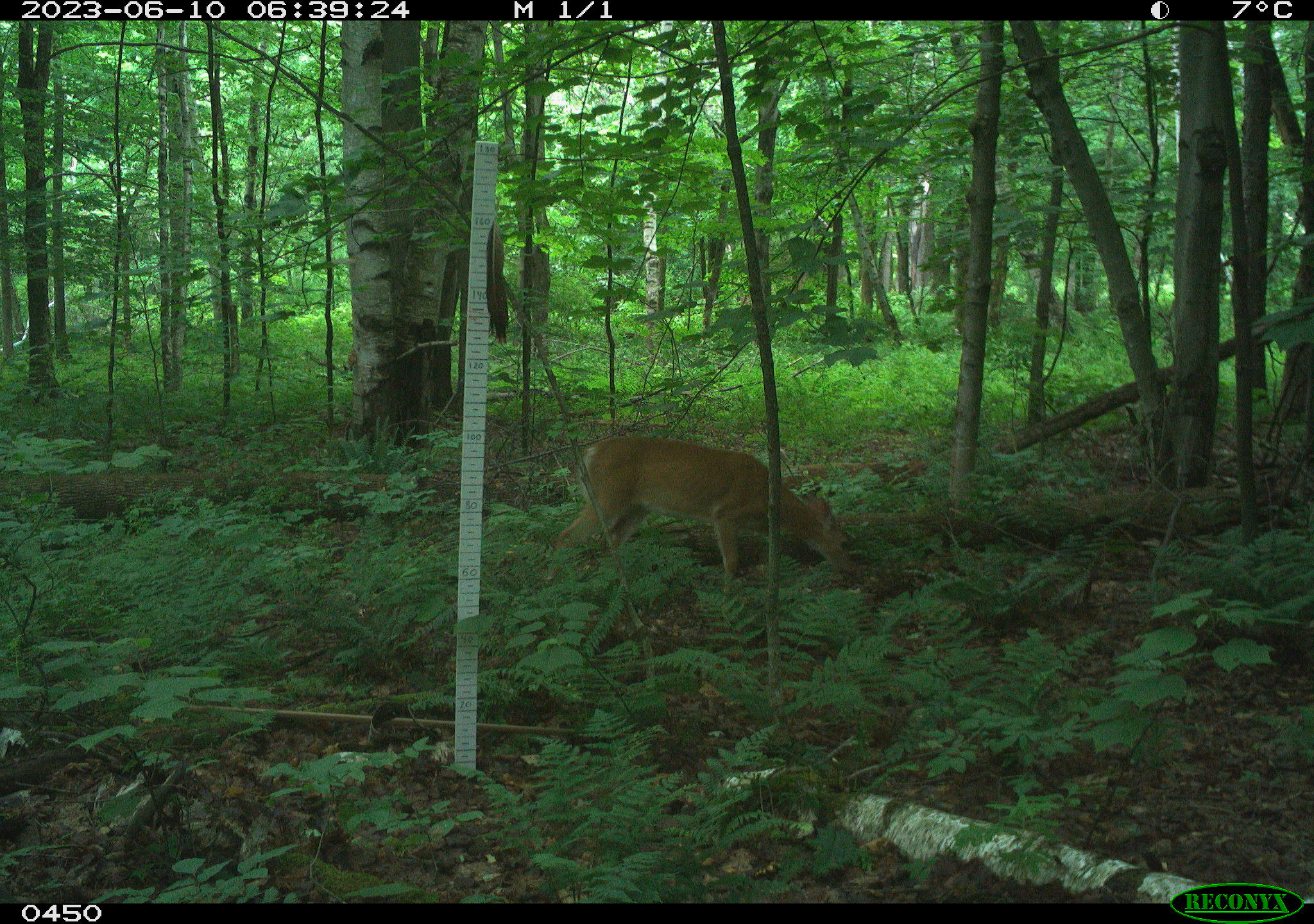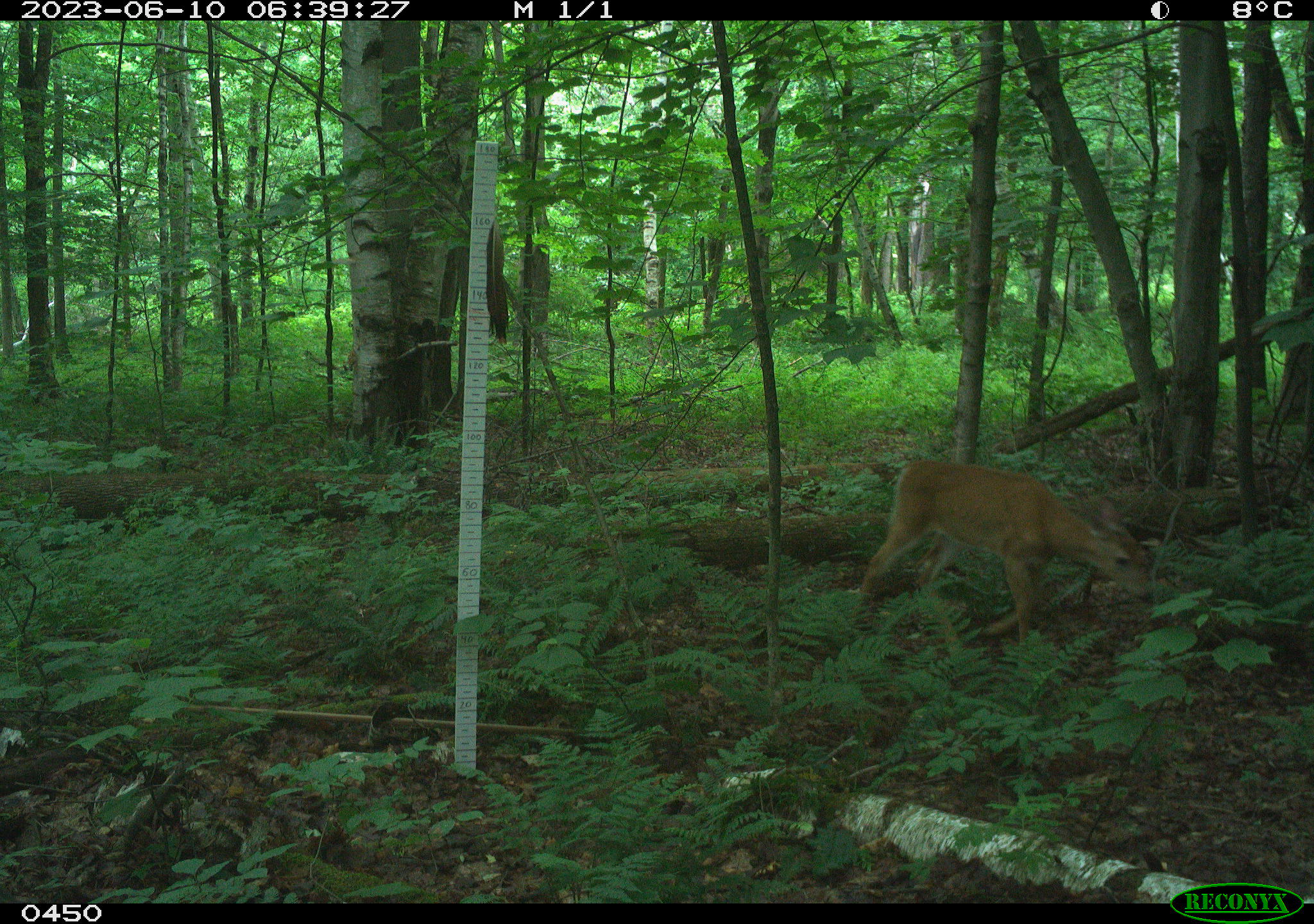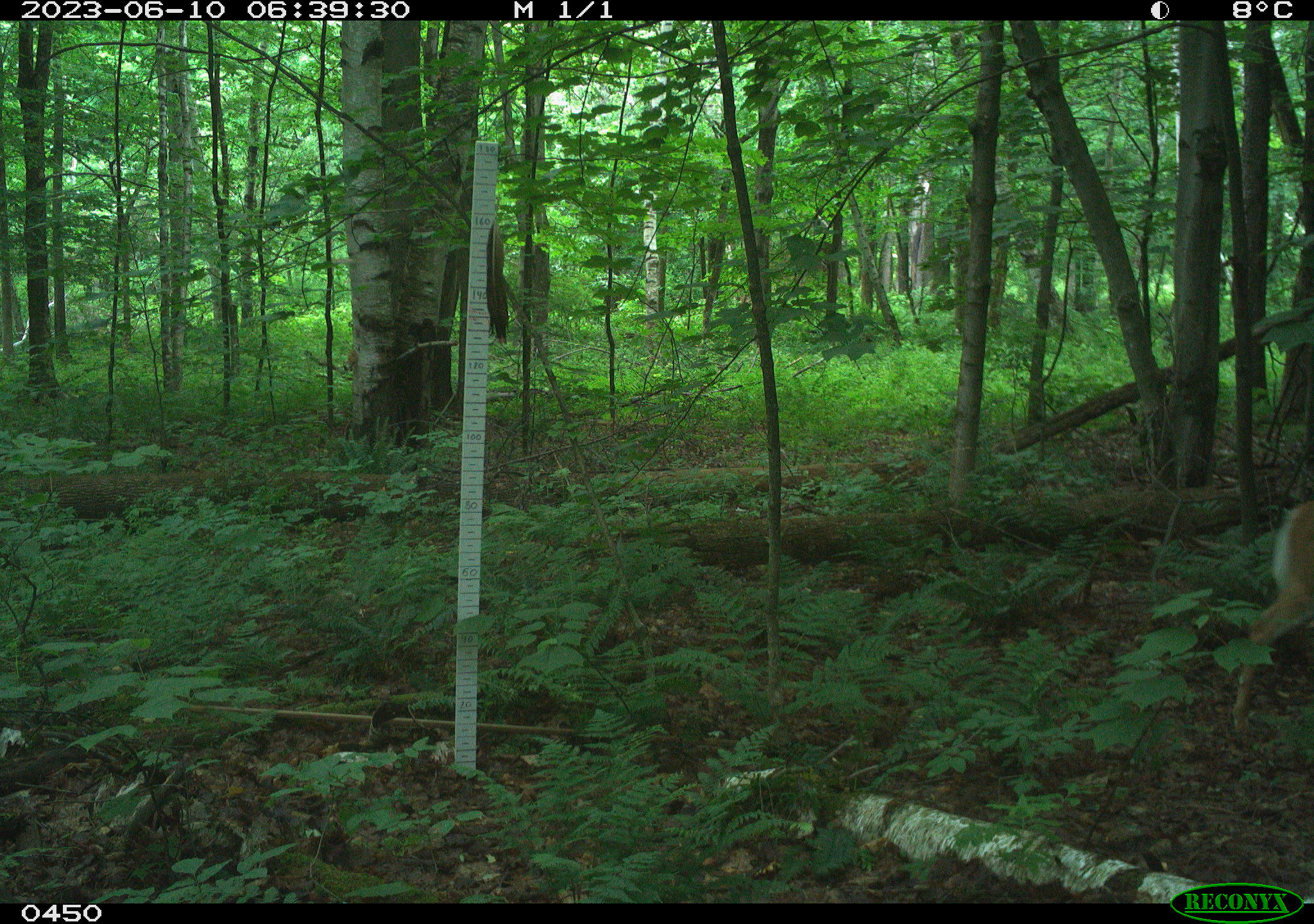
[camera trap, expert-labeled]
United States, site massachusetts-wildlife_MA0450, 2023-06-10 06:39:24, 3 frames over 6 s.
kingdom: Animalia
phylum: Chordata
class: Mammalia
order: Artiodactyla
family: Cervidae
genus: Odocoileus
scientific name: Odocoileus virginianus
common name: white-tailed deer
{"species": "white-tailed deer (Odocoileus virginianus)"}